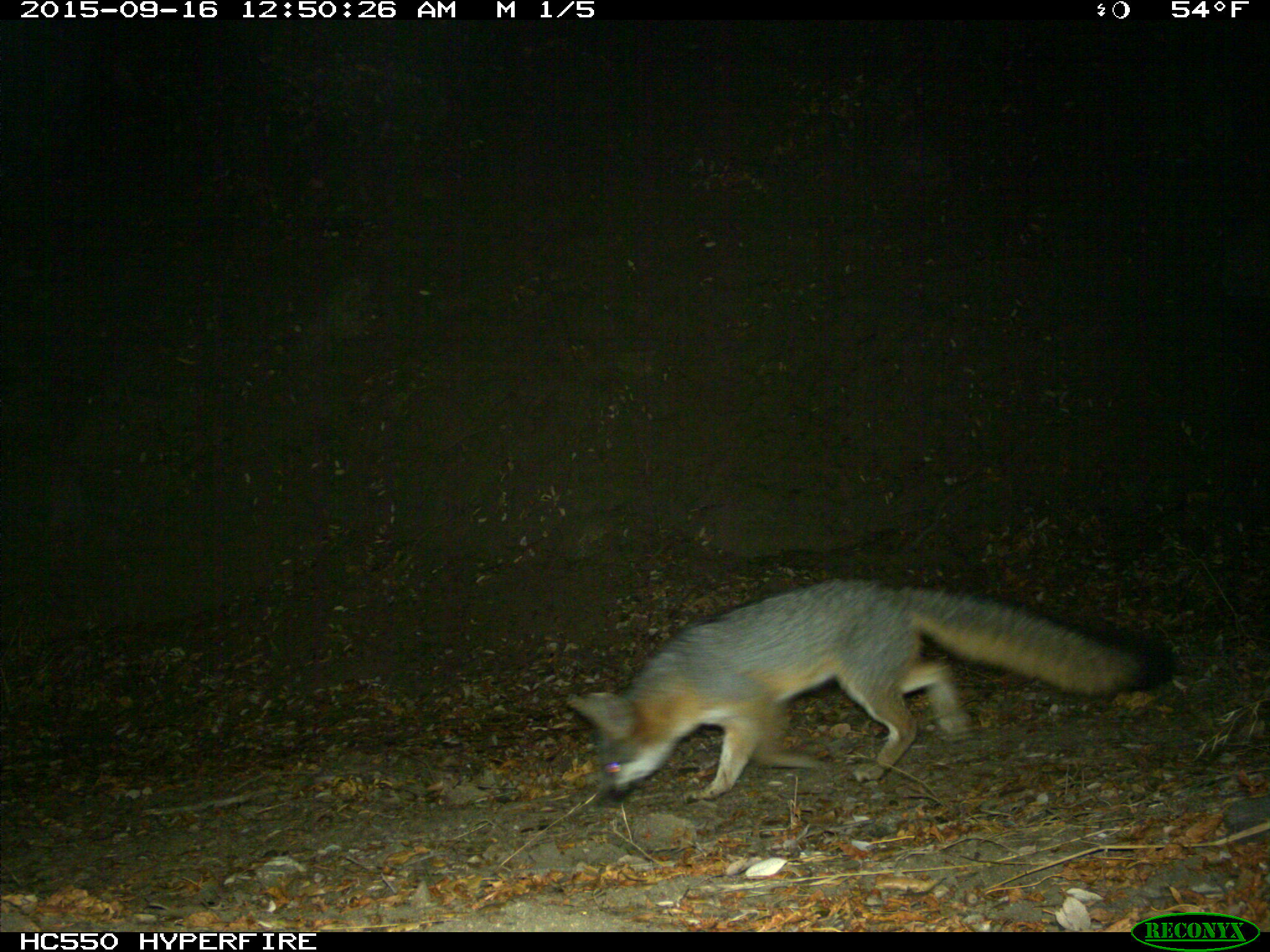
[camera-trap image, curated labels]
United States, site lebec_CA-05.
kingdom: Animalia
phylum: Chordata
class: Mammalia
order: Carnivora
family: Canidae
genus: Urocyon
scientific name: Urocyon cinereoargenteus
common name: gray fox